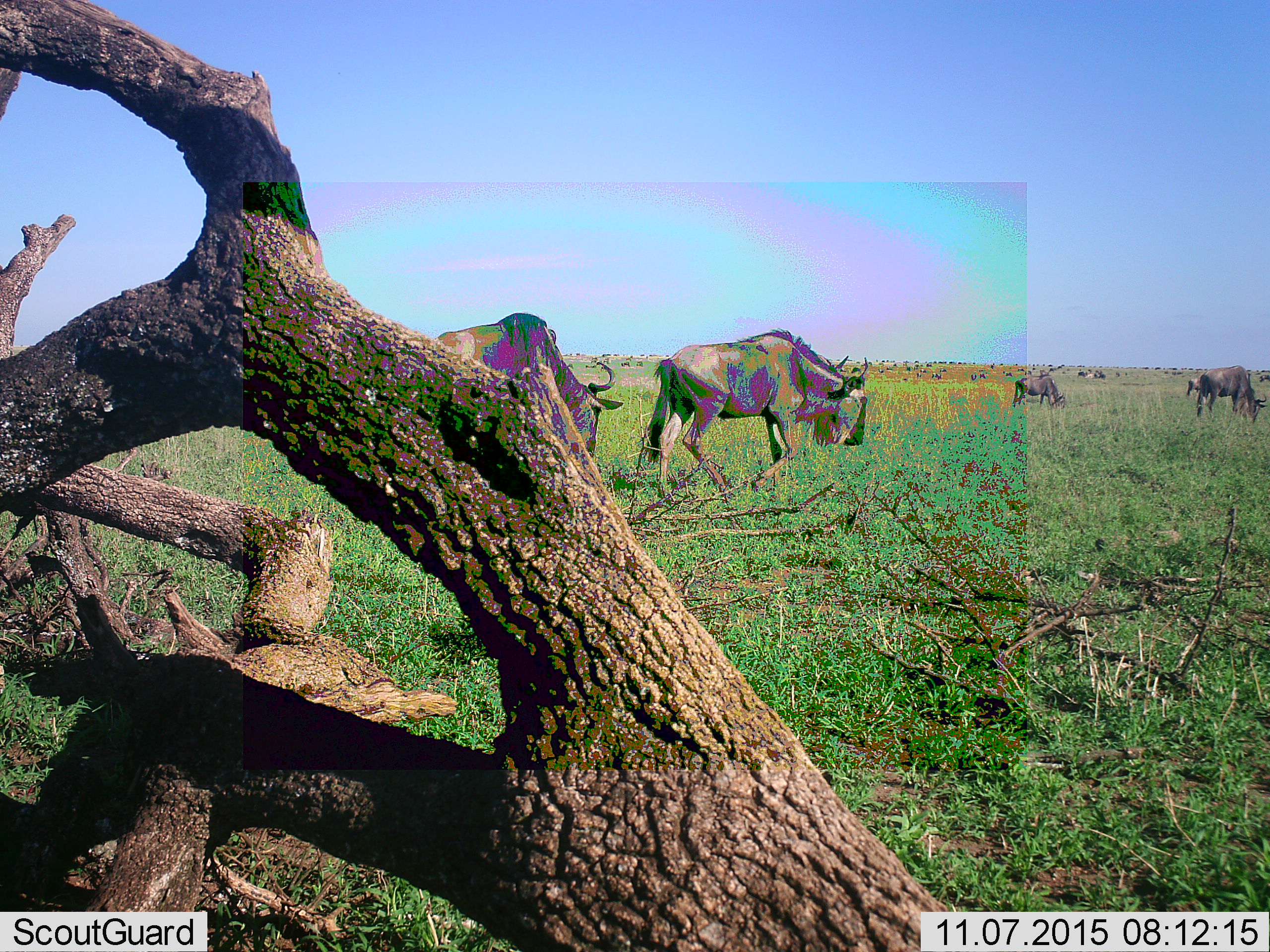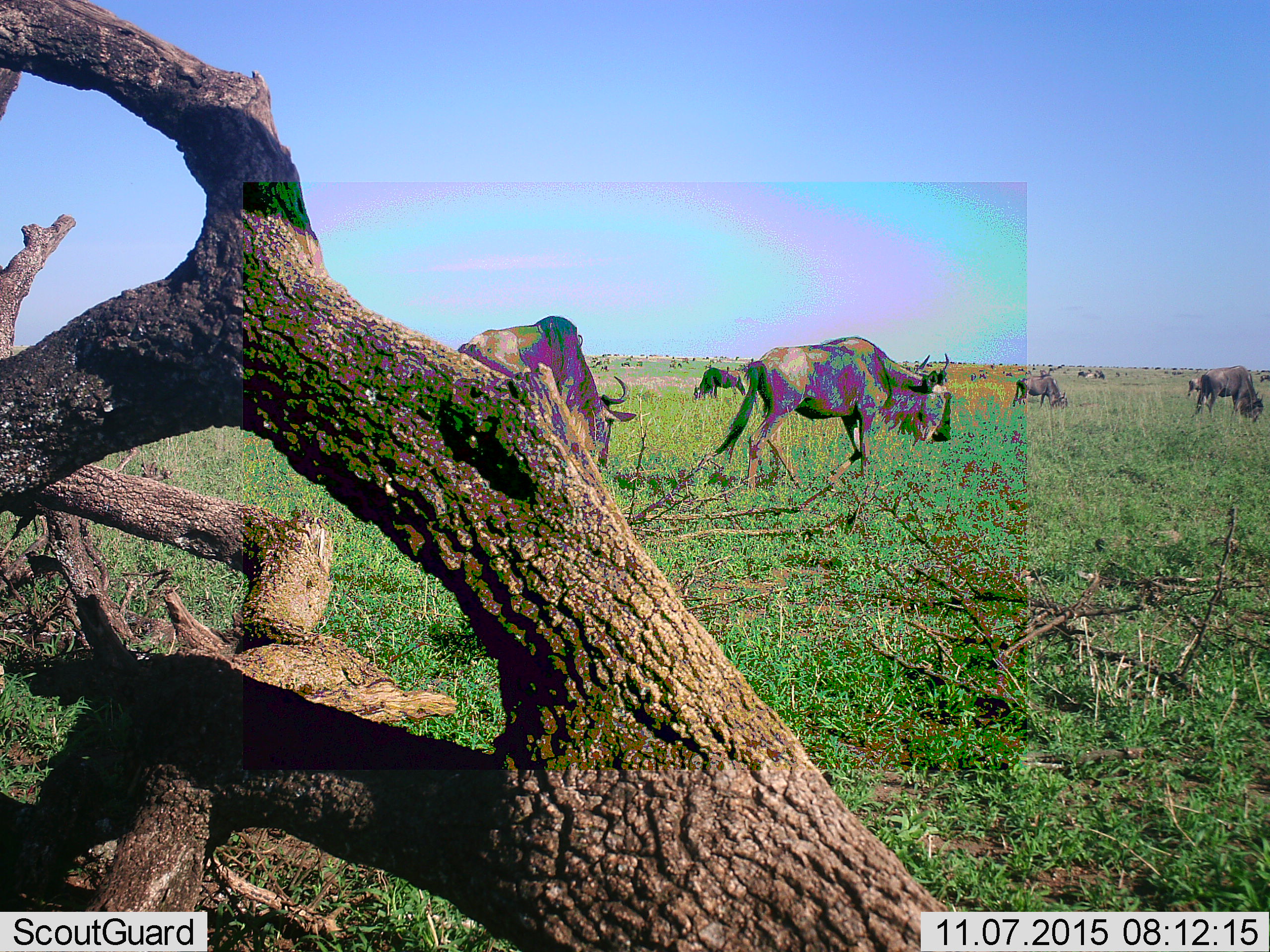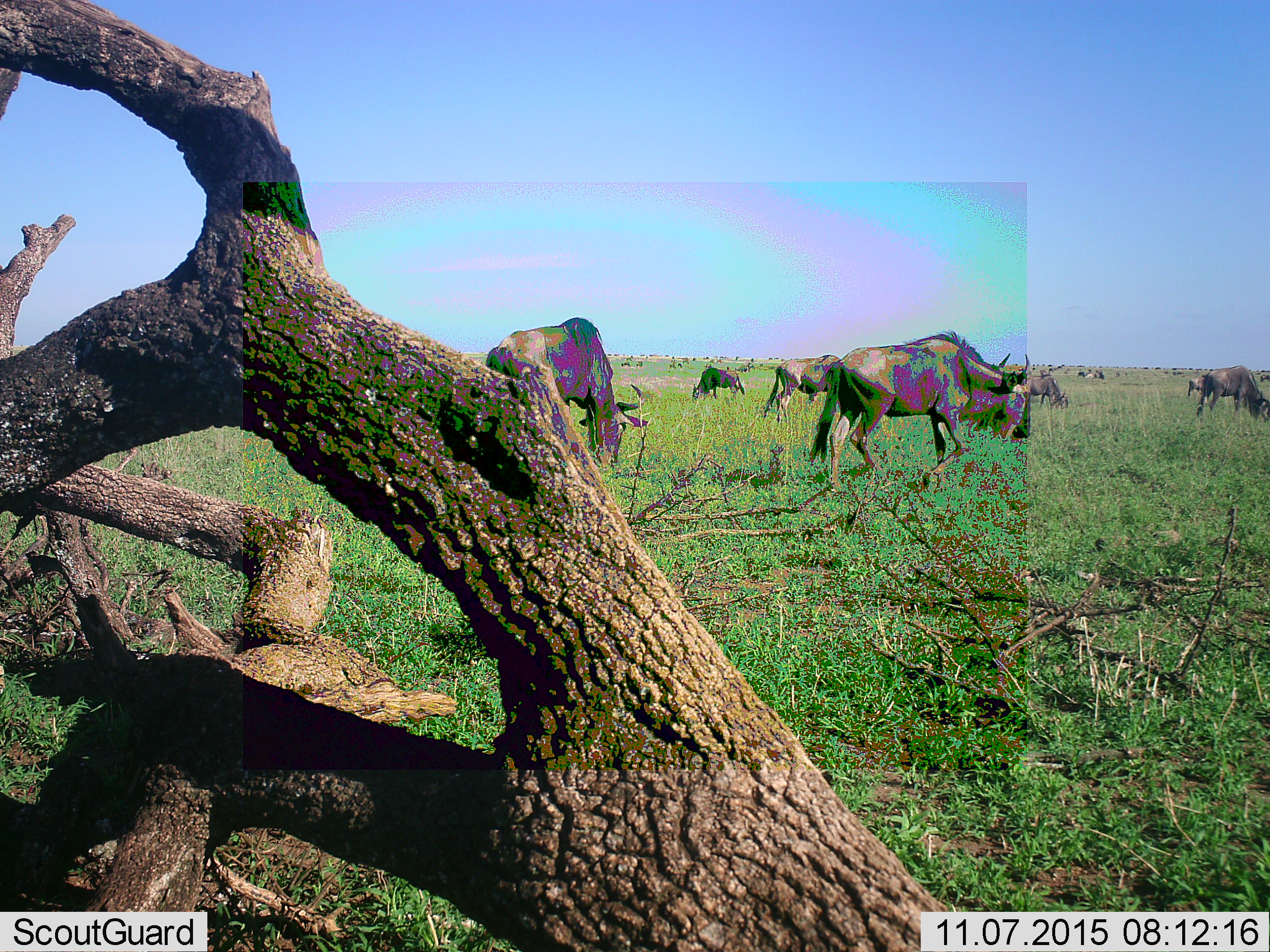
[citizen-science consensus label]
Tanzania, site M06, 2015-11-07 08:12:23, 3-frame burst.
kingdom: Animalia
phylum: Chordata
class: Mammalia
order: Artiodactyla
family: Bovidae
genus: Connochaetes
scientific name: Connochaetes taurinus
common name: blue wildebeest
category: wildebeest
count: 51+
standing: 56%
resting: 11%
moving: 78%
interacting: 11%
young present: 0%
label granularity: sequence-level